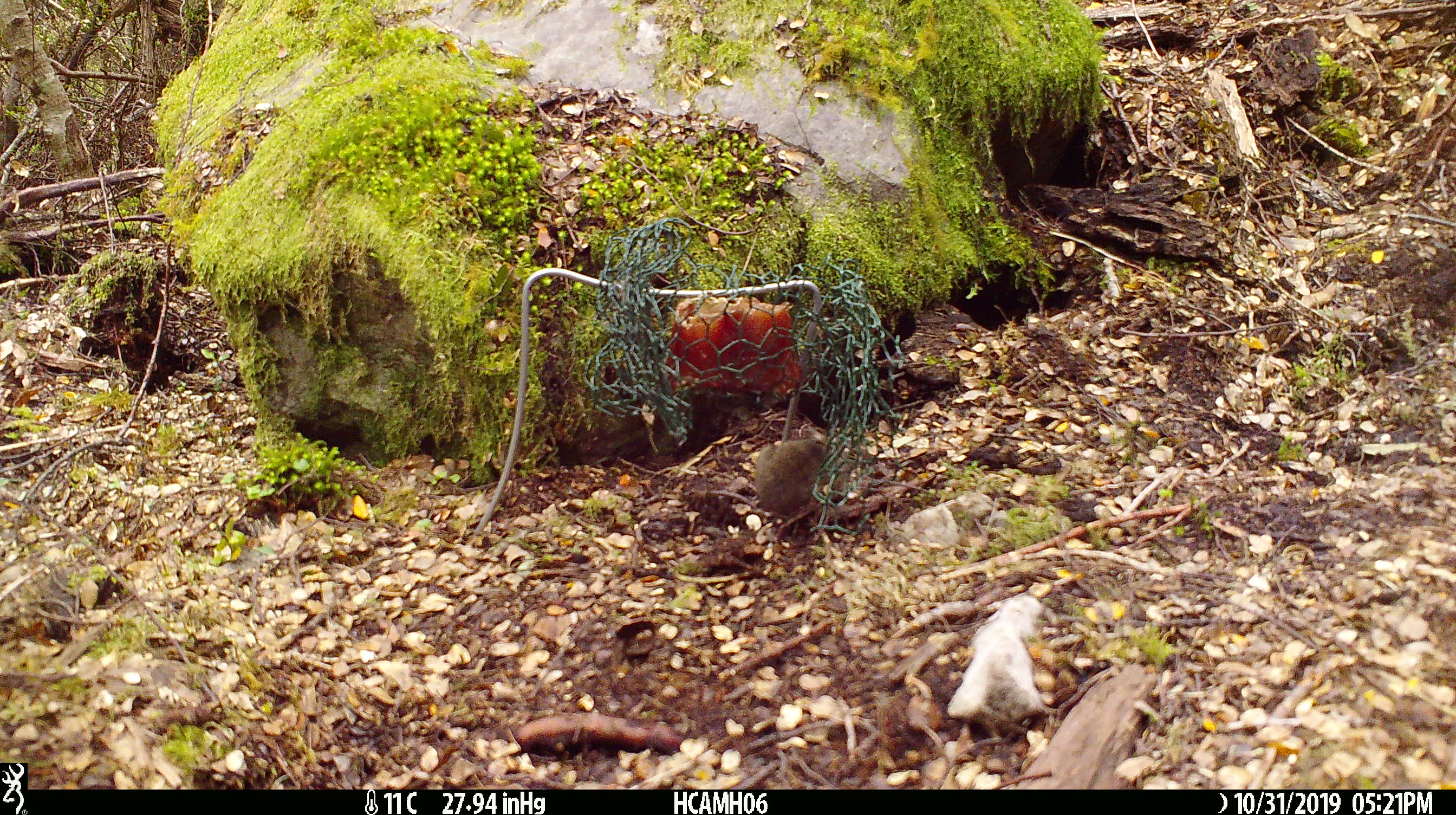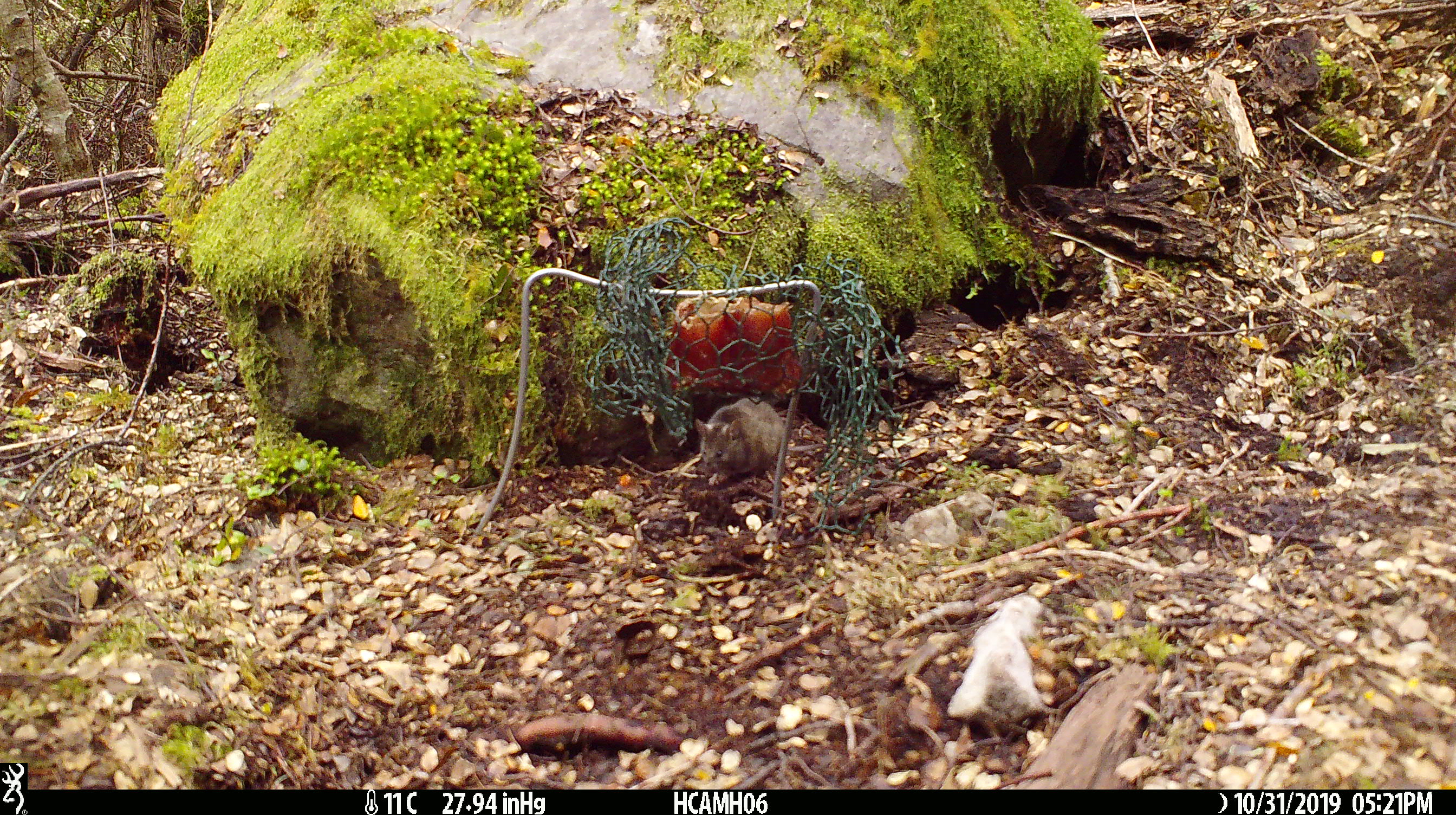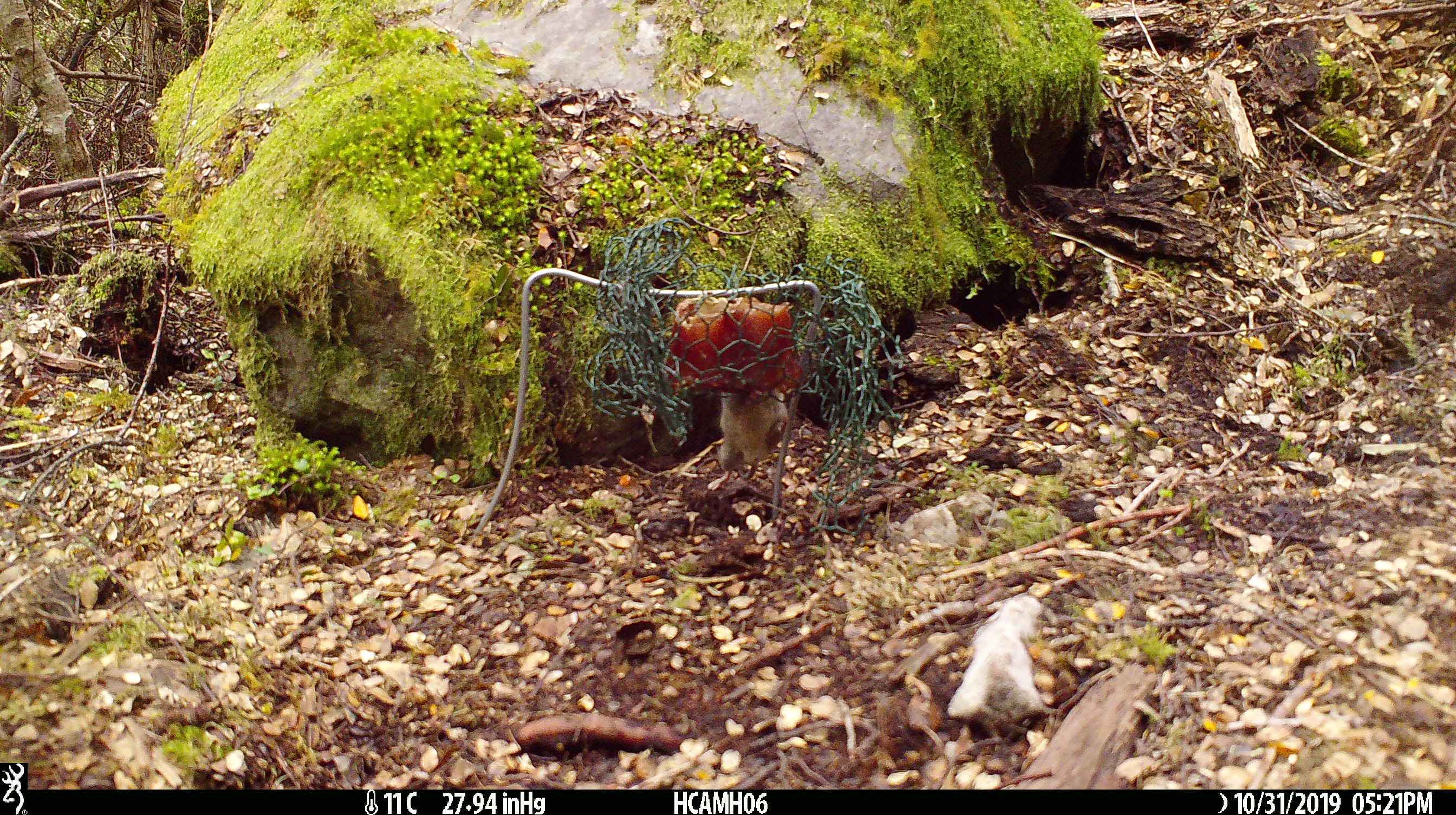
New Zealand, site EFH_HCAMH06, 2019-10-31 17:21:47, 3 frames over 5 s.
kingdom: Animalia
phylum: Chordata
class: Mammalia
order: Rodentia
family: Muridae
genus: Mus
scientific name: Mus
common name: mouse